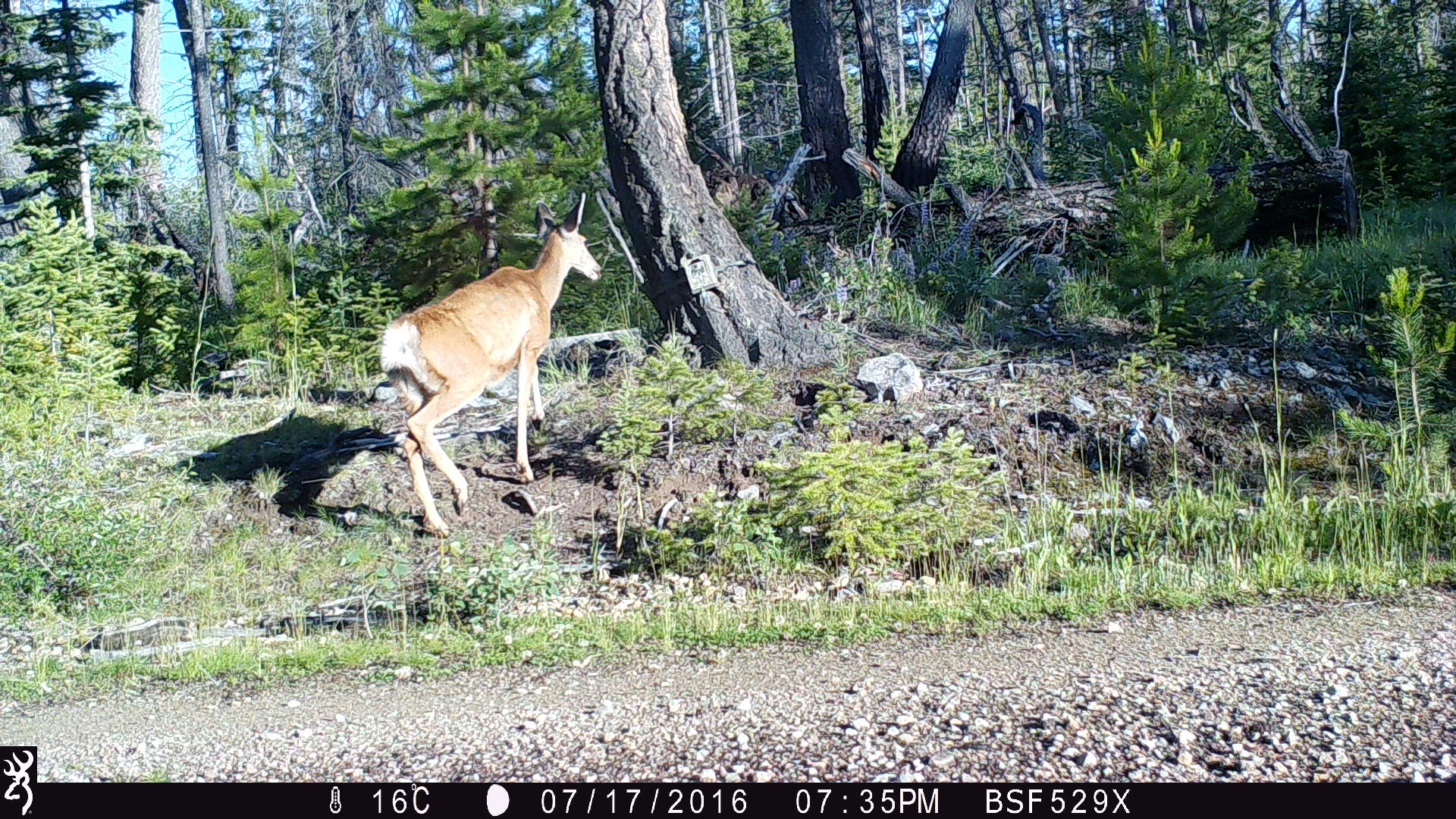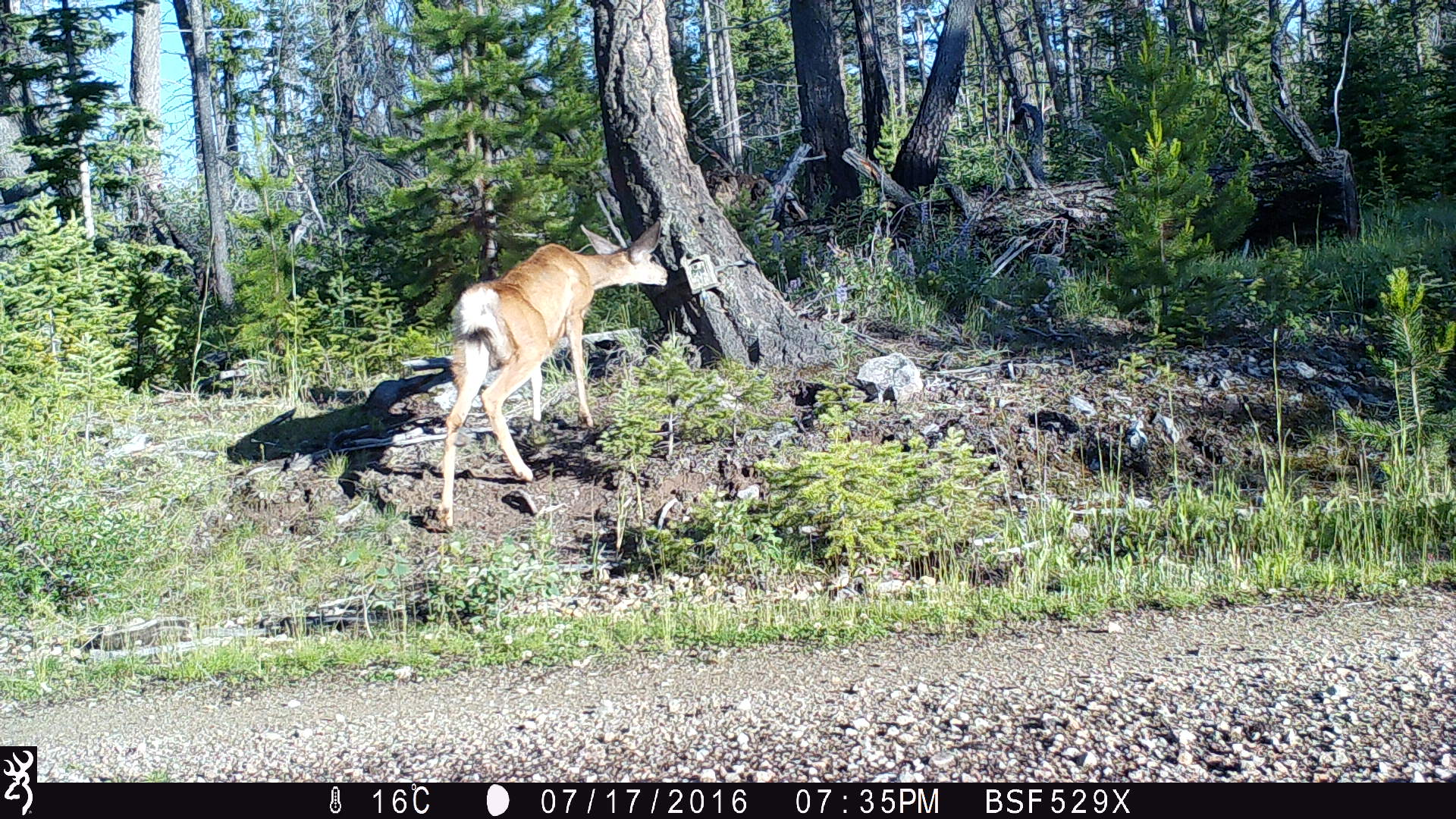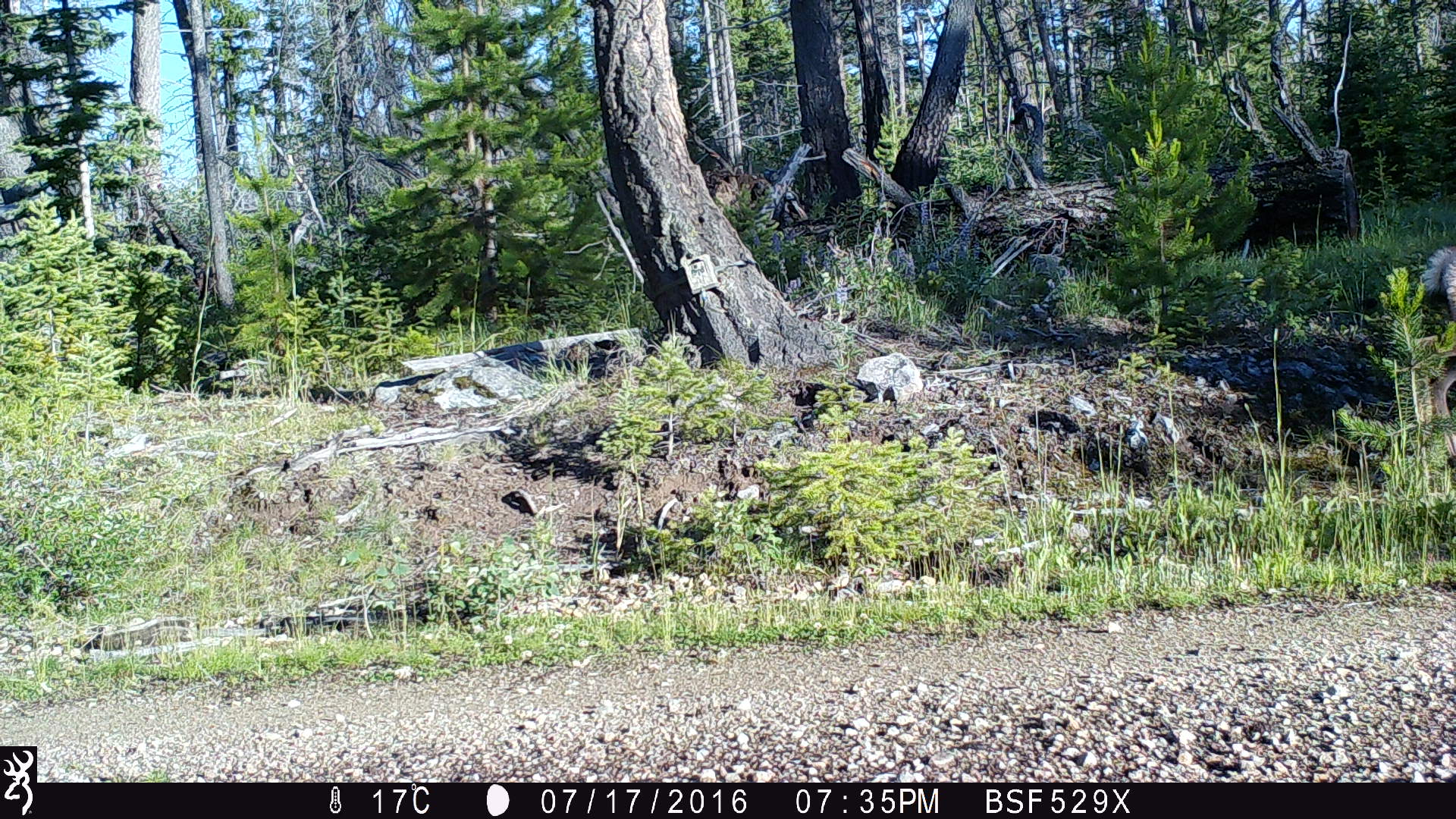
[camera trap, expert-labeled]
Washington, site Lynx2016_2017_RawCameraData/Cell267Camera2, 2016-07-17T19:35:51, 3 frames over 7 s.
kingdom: Animalia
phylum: Chordata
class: Mammalia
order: Artiodactyla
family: Cervidae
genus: Odocoileus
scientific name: Odocoileus hemionus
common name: mule deer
Odocoileus hemionus (mule deer). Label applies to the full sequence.